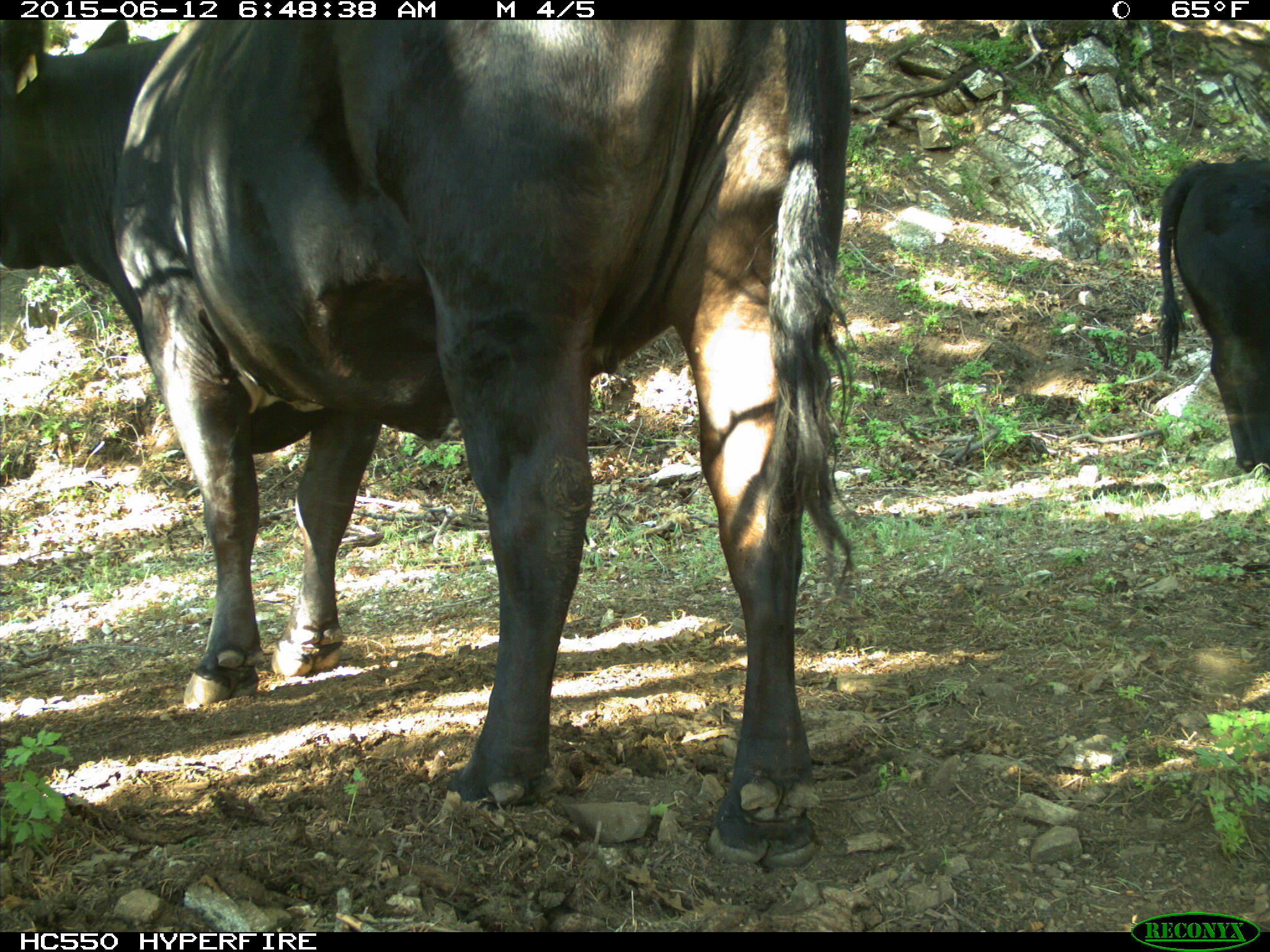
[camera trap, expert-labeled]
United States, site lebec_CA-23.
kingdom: Animalia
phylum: Chordata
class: Mammalia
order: Artiodactyla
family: Bovidae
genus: Bos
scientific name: Bos taurus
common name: domestic cow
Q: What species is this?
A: Bos taurus (domestic cow).